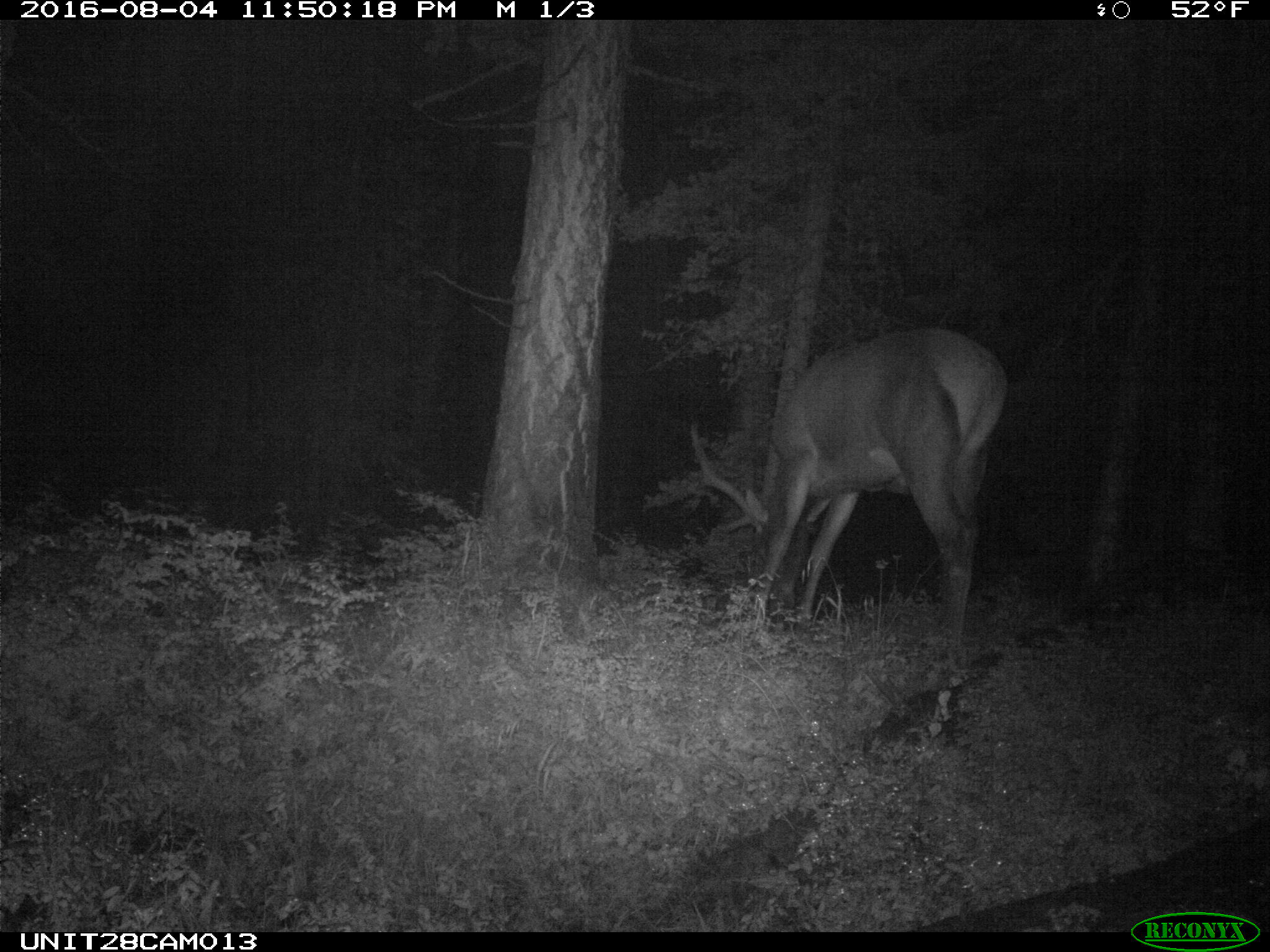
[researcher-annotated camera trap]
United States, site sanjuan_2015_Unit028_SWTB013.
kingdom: Animalia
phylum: Chordata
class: Mammalia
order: Artiodactyla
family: Cervidae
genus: Cervus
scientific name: Cervus elaphus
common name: red deer